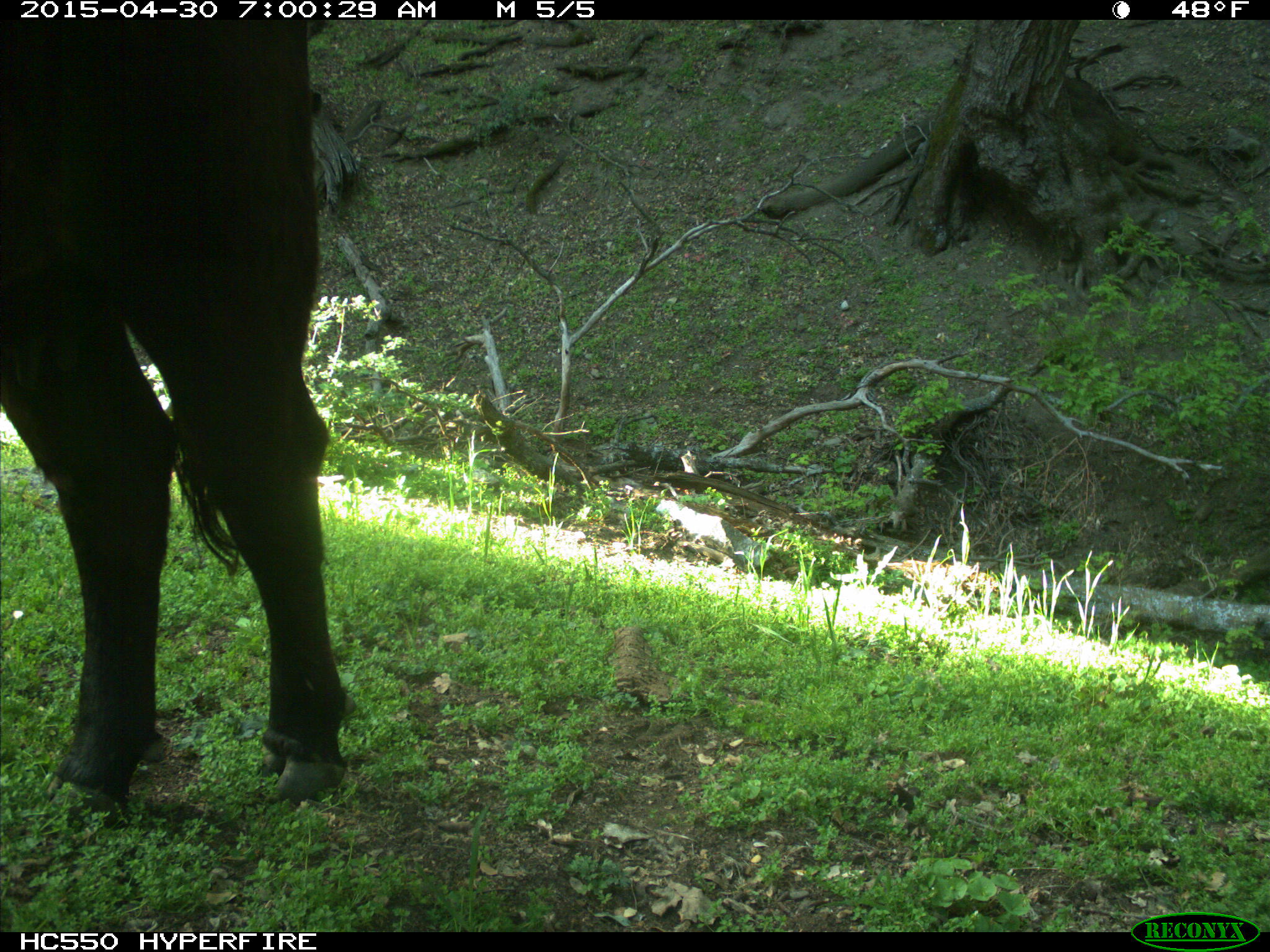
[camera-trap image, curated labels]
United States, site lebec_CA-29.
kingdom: Animalia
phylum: Chordata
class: Mammalia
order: Artiodactyla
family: Bovidae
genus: Bos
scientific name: Bos taurus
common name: domestic cow